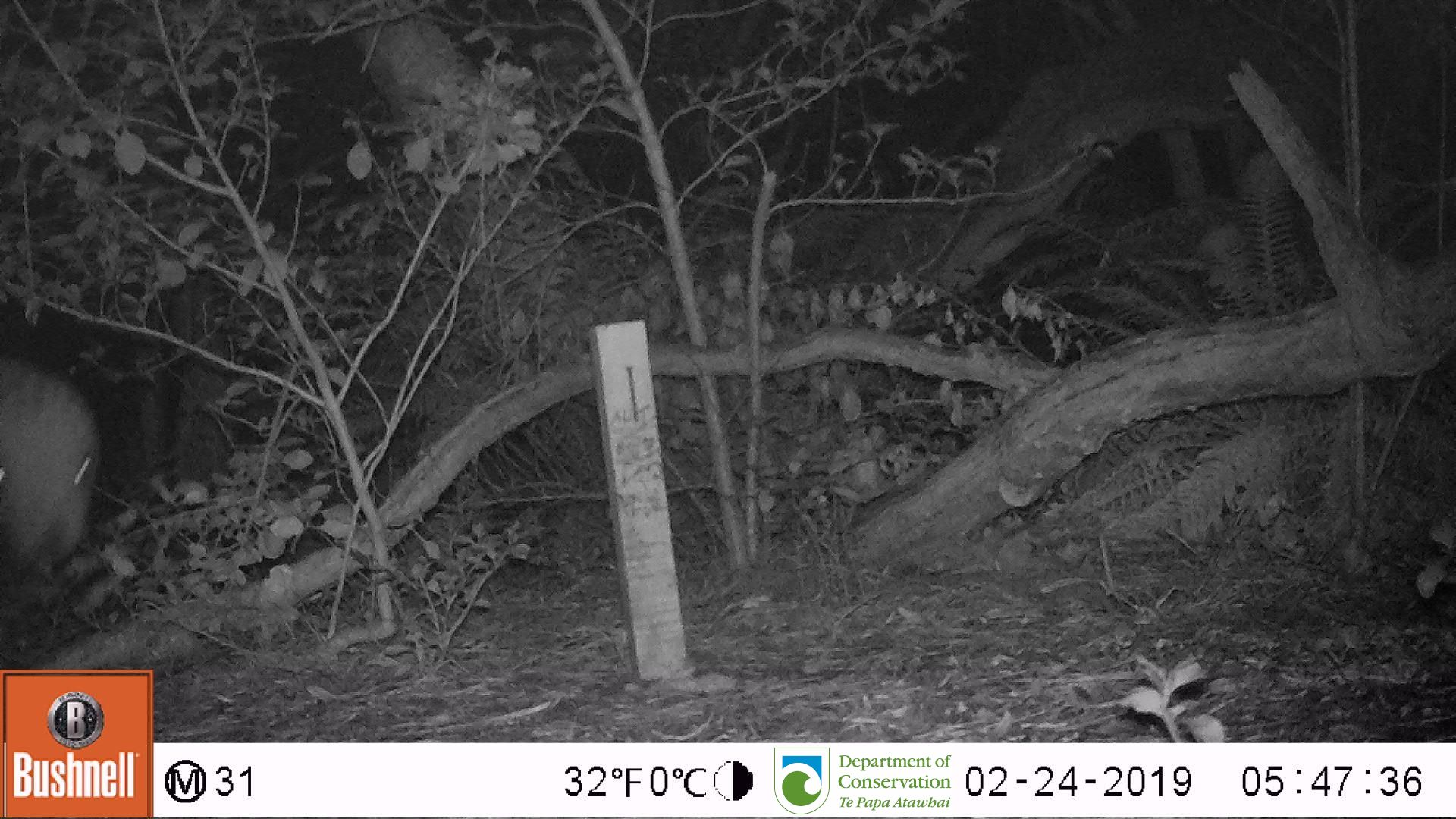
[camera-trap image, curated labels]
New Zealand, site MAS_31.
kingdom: Animalia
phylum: Chordata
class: Mammalia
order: Carnivora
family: Otariidae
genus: Phocarctos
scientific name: Phocarctos hookeri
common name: new zealand sea lion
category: sealion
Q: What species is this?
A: Sealion (new zealand sea lion) (Phocarctos hookeri).